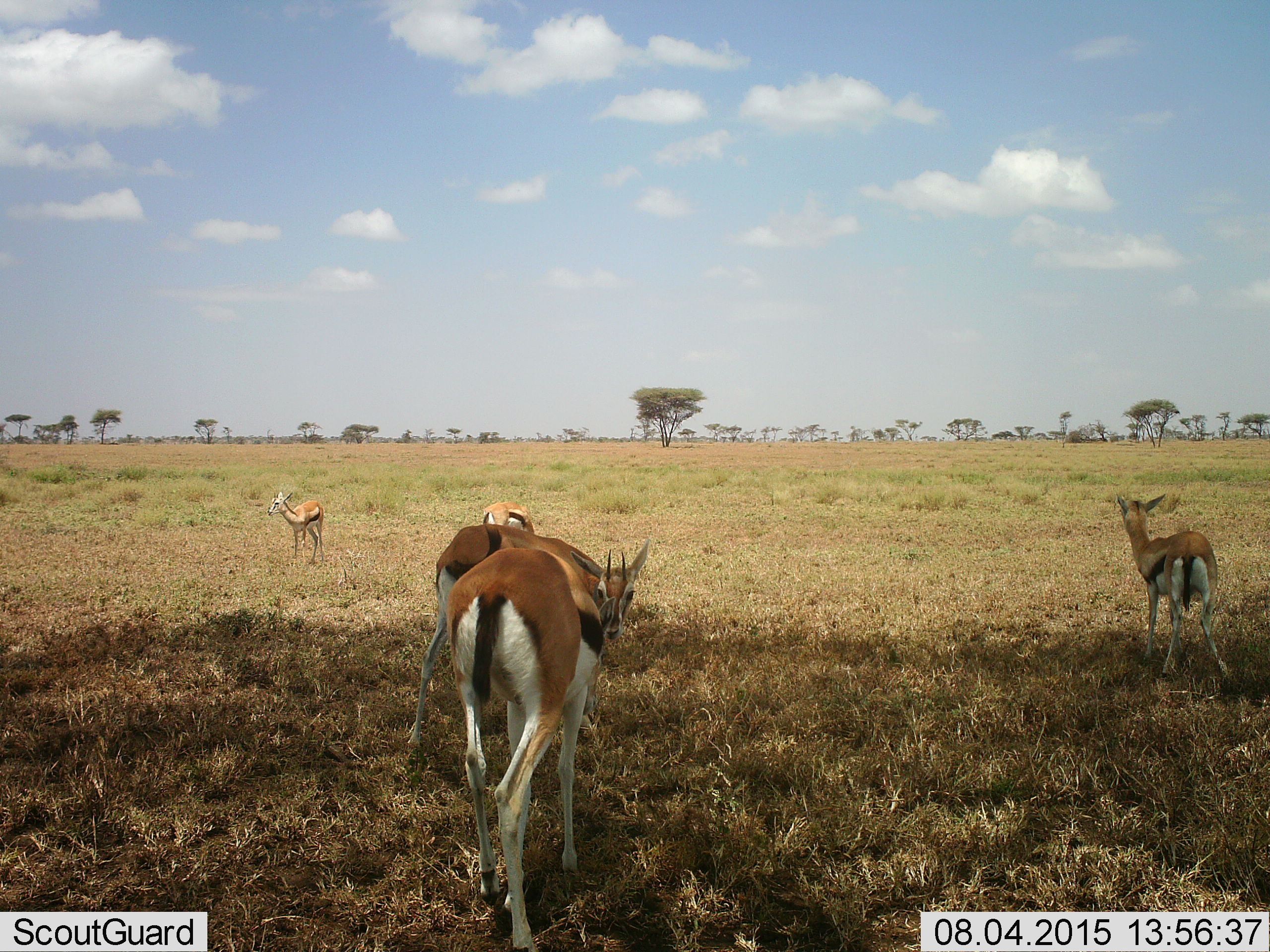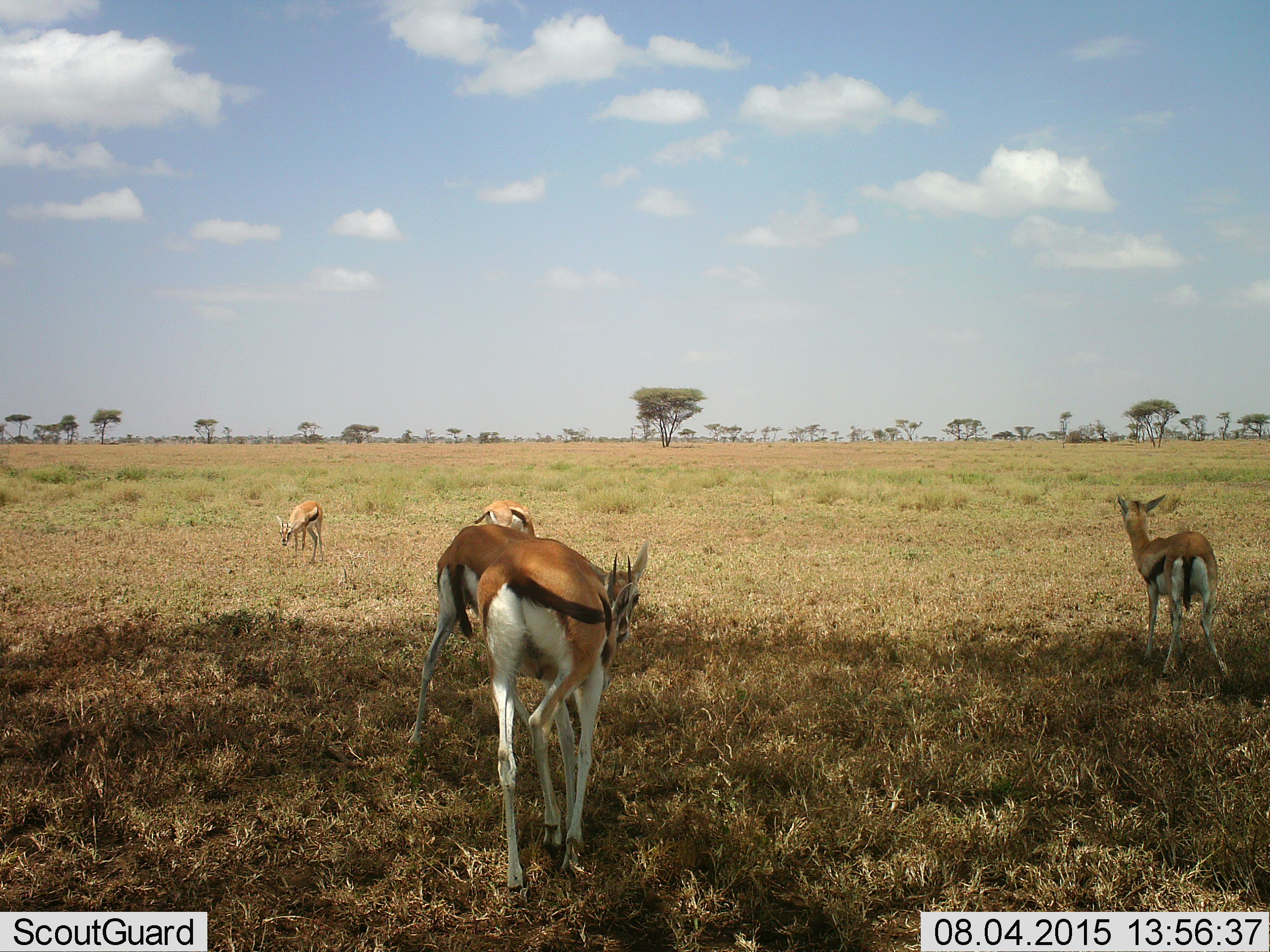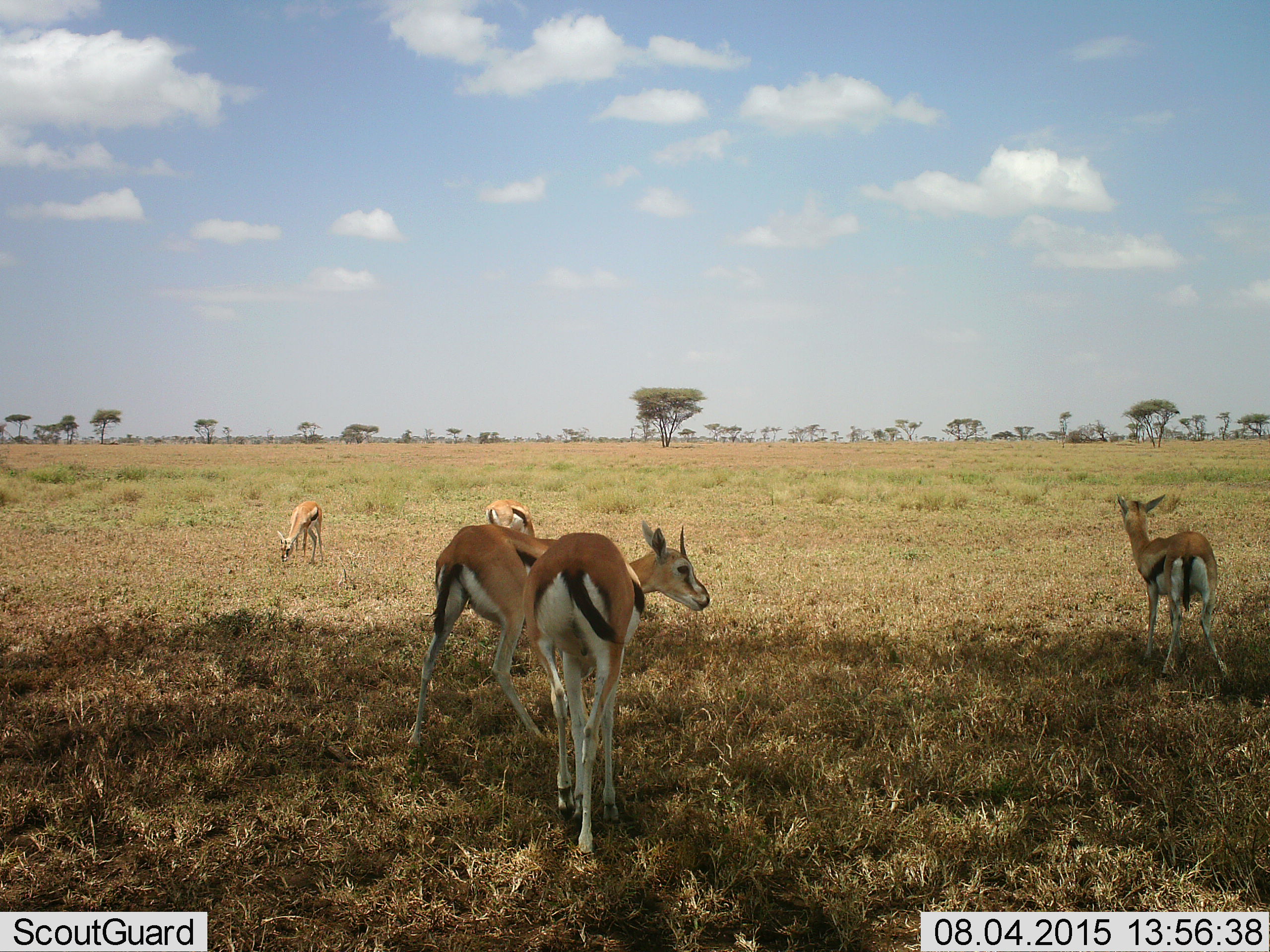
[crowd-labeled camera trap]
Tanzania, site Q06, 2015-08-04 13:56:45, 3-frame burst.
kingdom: Animalia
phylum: Chordata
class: Mammalia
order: Artiodactyla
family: Bovidae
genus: Eudorcas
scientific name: Eudorcas thomsonii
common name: thomson's gazelle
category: gazellethomsons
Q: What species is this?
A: Gazellethomsons (thomson's gazelle) (Eudorcas thomsonii).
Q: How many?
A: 5.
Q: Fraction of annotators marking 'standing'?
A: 78%.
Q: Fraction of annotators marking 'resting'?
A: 0%.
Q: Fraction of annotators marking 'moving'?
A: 78%.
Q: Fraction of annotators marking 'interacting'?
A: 0%.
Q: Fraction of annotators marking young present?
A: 22%.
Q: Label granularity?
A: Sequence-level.